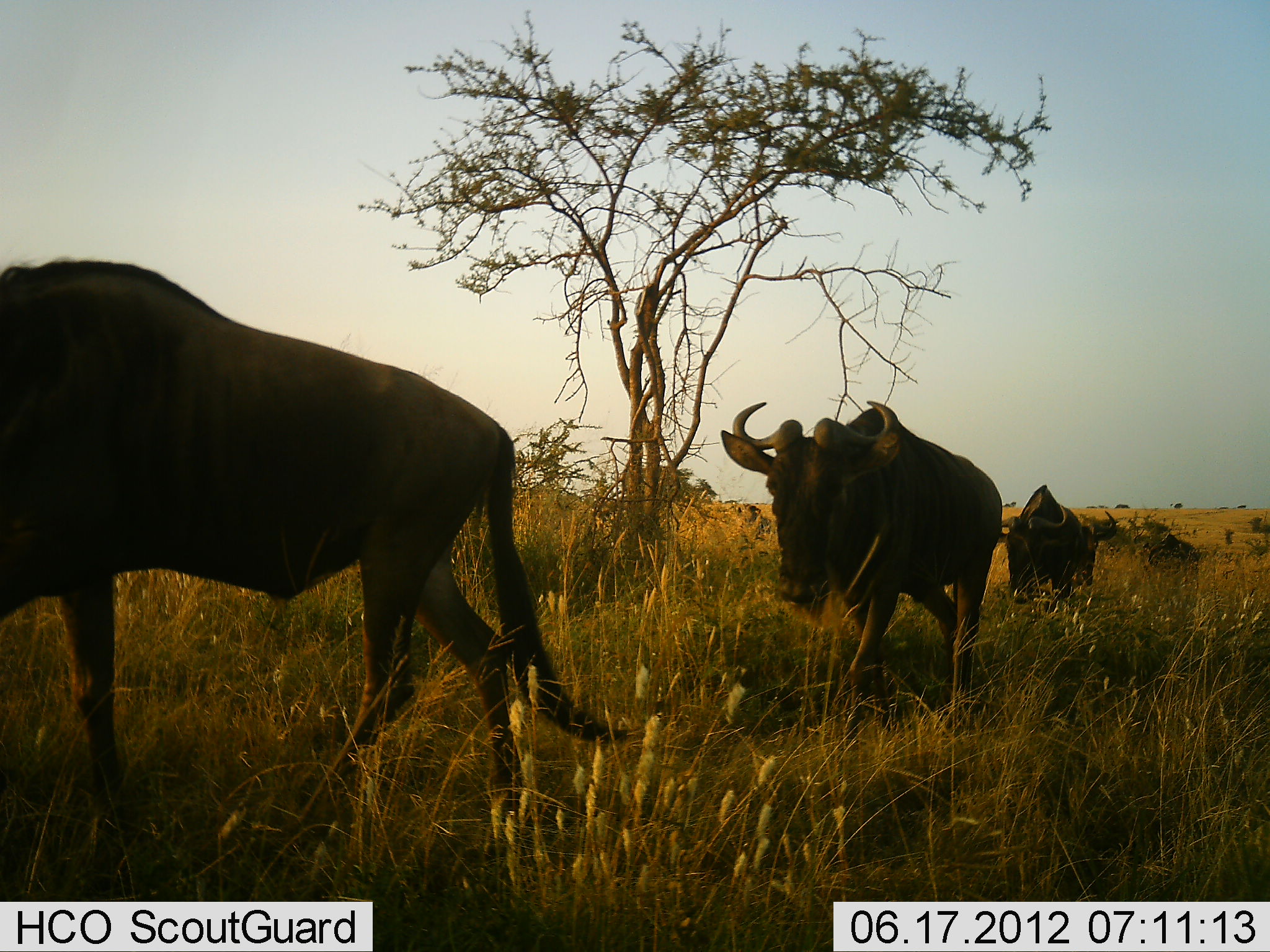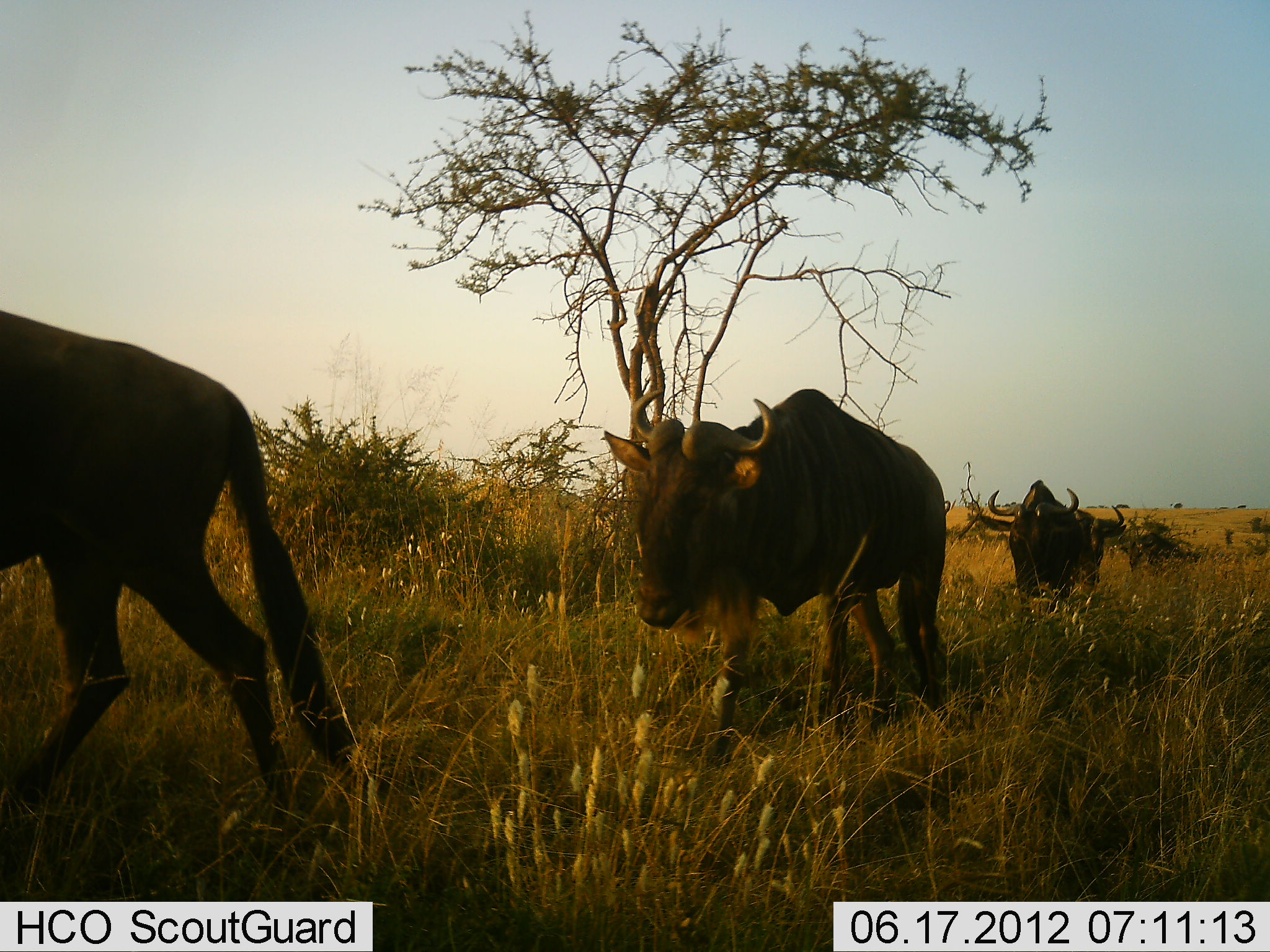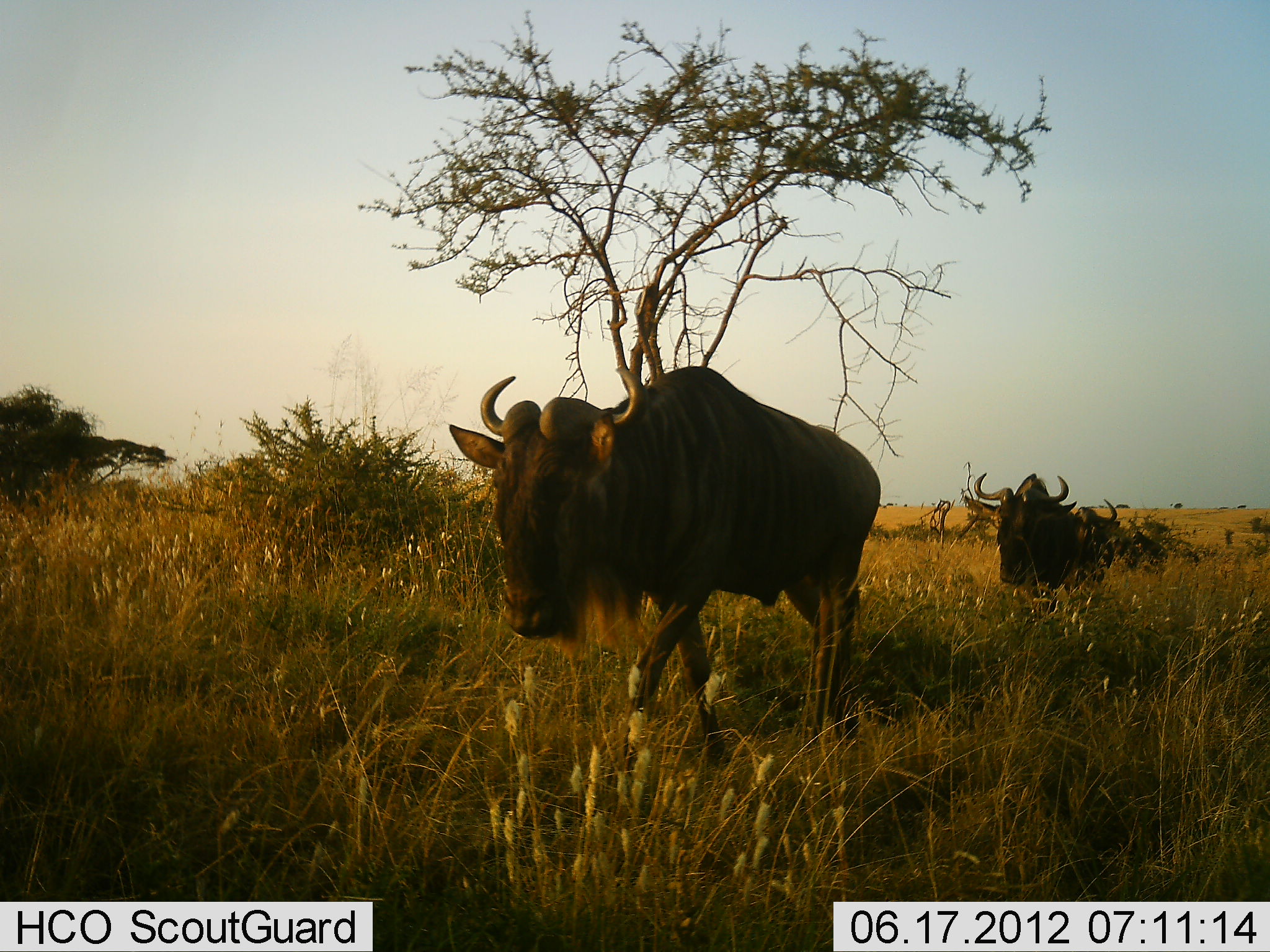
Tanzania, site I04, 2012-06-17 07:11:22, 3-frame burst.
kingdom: Animalia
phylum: Chordata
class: Mammalia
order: Artiodactyla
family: Bovidae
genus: Connochaetes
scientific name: Connochaetes taurinus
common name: blue wildebeest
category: wildebeest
Wildebeest (blue wildebeest) (Connochaetes taurinus), count 4. Behavior (volunteer vote fractions): standing 10%, resting 0%, moving 90%, interacting 0%. Young present (vote fraction): 0%. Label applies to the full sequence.